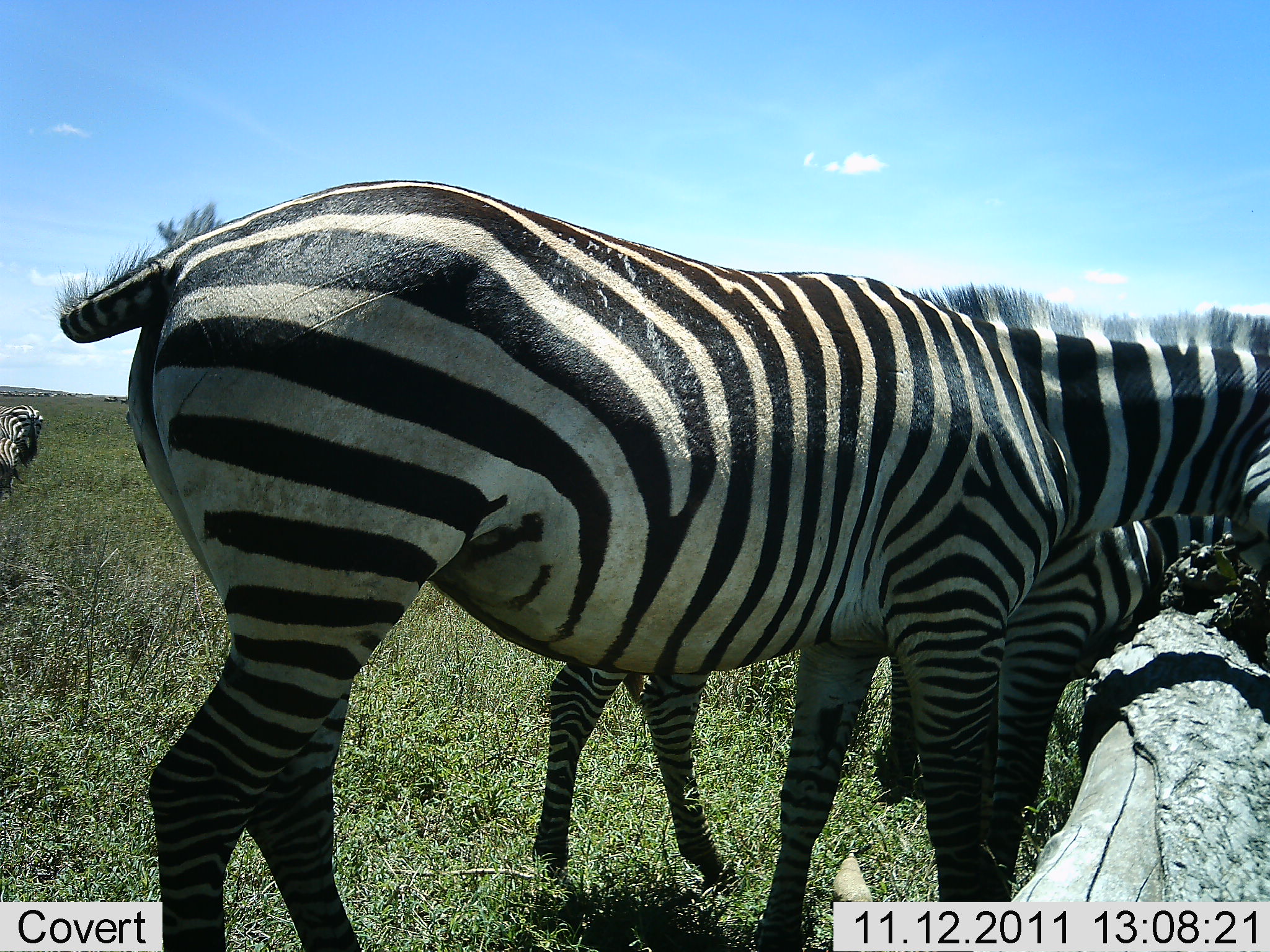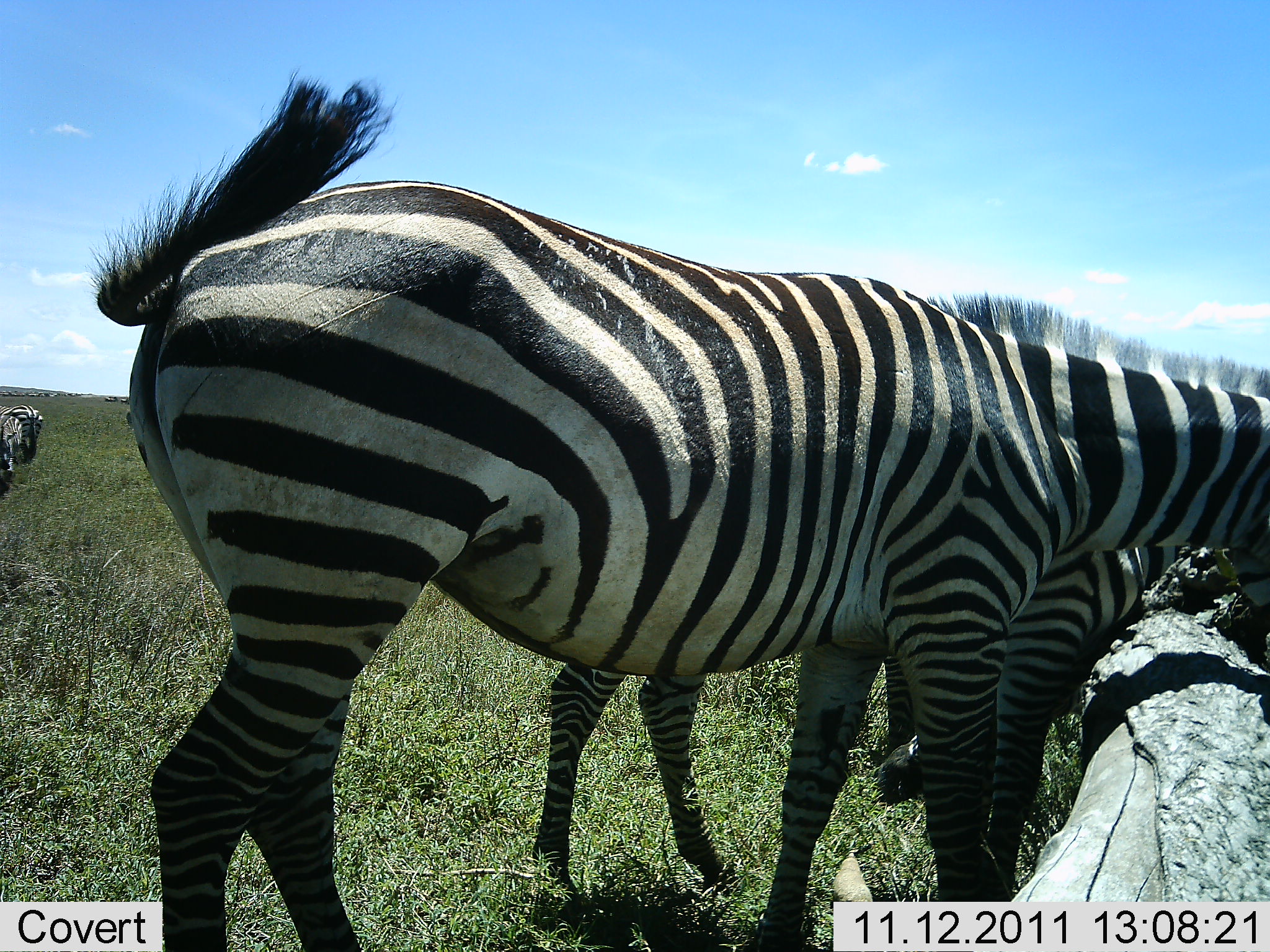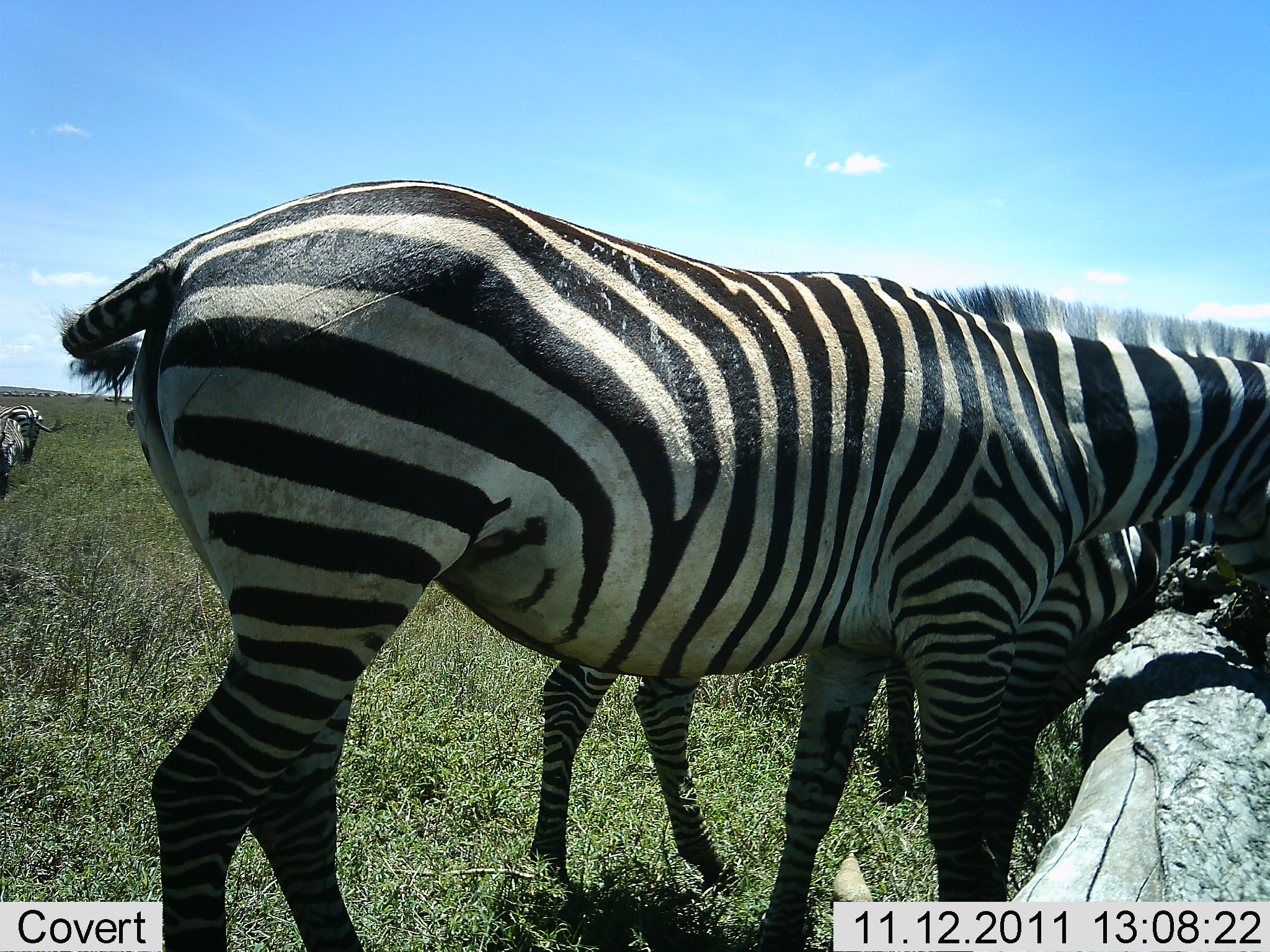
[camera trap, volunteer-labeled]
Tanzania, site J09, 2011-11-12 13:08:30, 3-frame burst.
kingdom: Animalia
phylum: Chordata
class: Mammalia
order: Perissodactyla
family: Equidae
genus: Equus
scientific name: Equus quagga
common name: plains zebra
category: zebra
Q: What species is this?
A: Zebra (plains zebra) (Equus quagga).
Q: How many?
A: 4.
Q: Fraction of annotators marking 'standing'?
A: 71%.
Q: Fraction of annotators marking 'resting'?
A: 0%.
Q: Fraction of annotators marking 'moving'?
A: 14%.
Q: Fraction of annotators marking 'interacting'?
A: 0%.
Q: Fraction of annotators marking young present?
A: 0%.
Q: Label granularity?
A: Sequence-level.